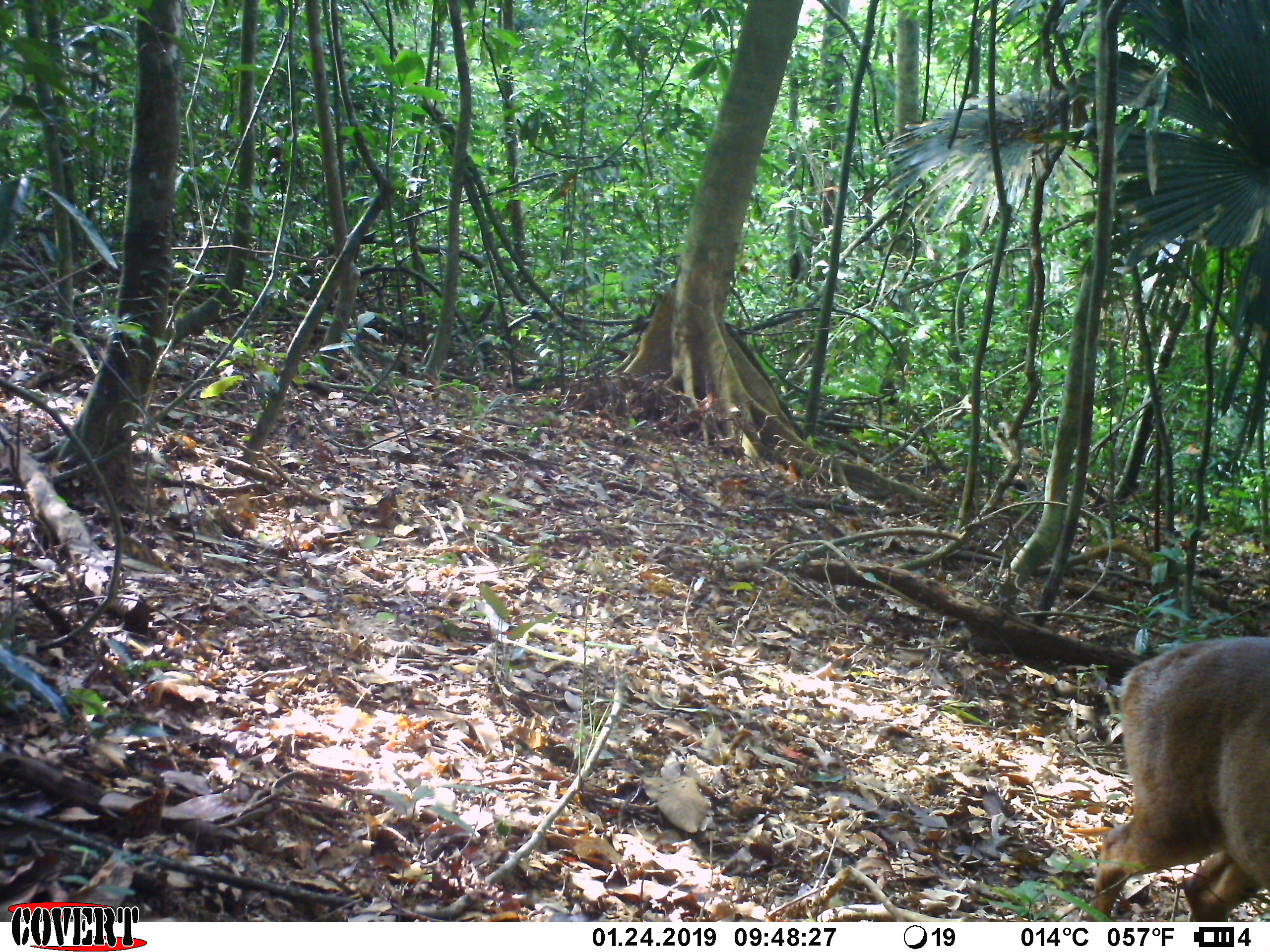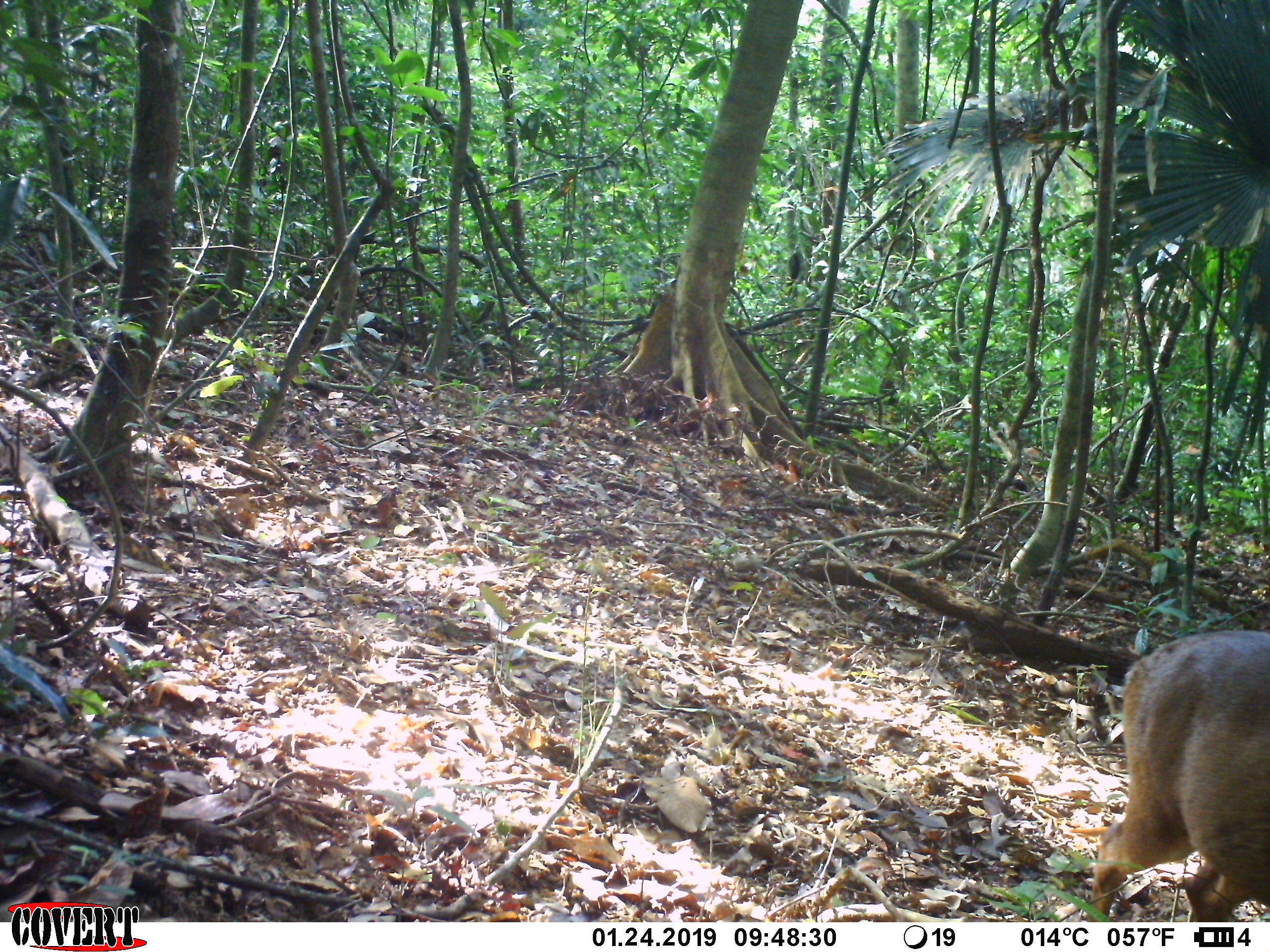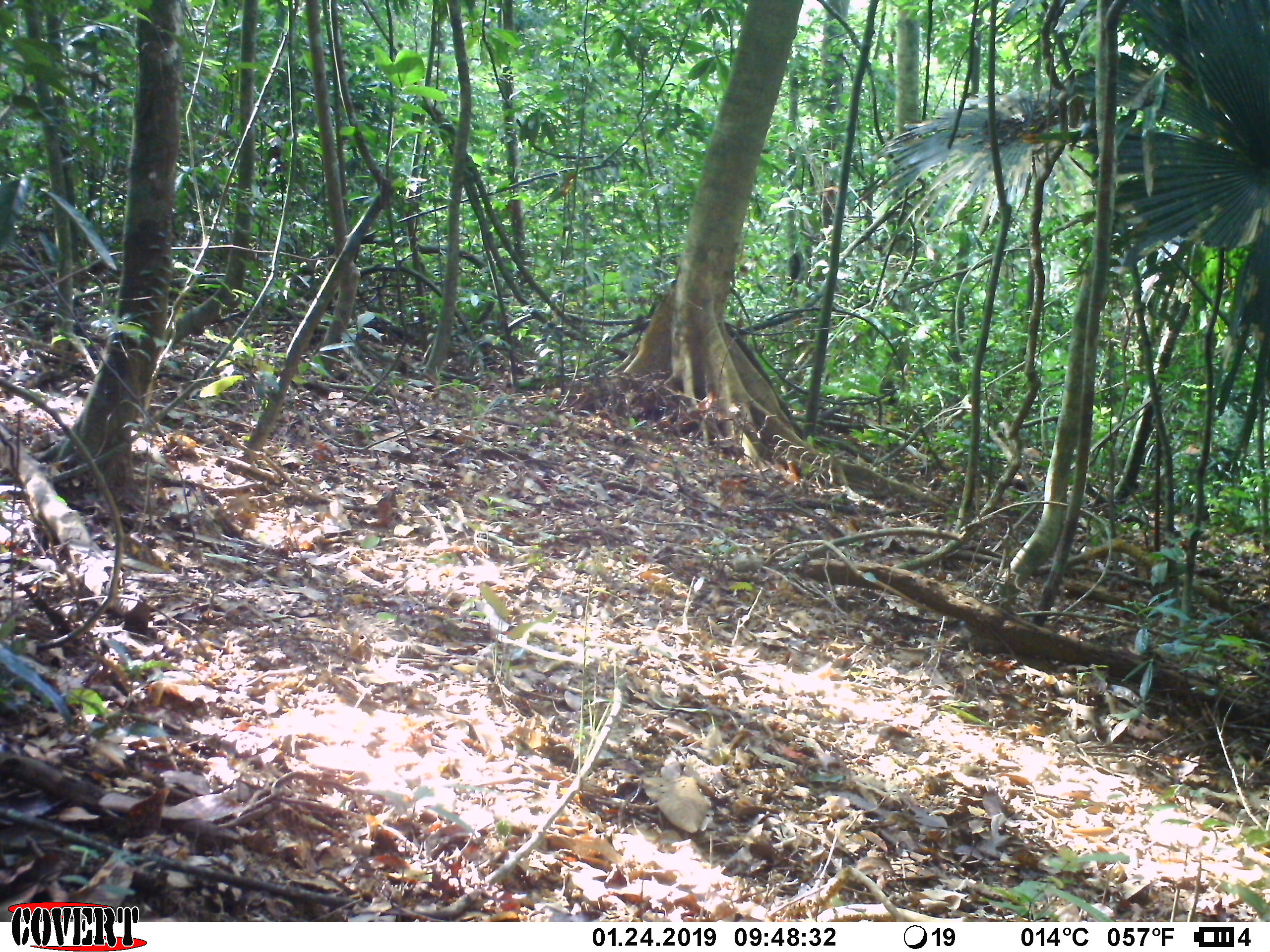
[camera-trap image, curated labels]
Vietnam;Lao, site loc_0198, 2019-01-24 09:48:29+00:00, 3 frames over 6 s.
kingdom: Animalia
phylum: Chordata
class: Mammalia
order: Artiodactyla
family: Cervidae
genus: Muntiacus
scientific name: Muntiacus vuquangensis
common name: large-antlered muntjac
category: large antlered muntjac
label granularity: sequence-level